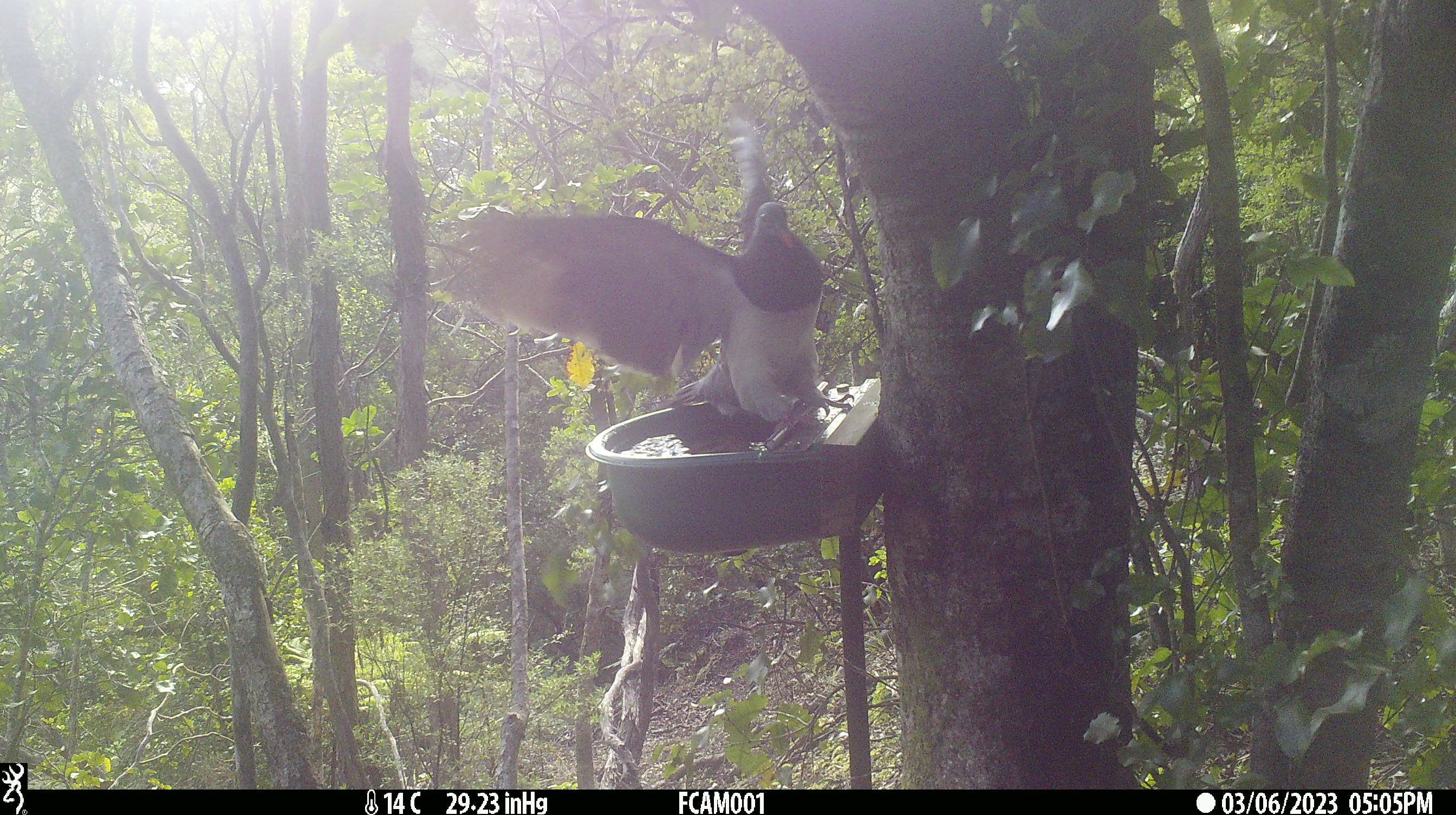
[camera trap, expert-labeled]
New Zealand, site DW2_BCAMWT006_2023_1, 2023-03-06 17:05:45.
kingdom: Animalia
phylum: Chordata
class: Aves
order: Columbiformes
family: Columbidae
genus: Hemiphaga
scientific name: Hemiphaga novaeseelandiae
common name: new zealand pigeon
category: kereru